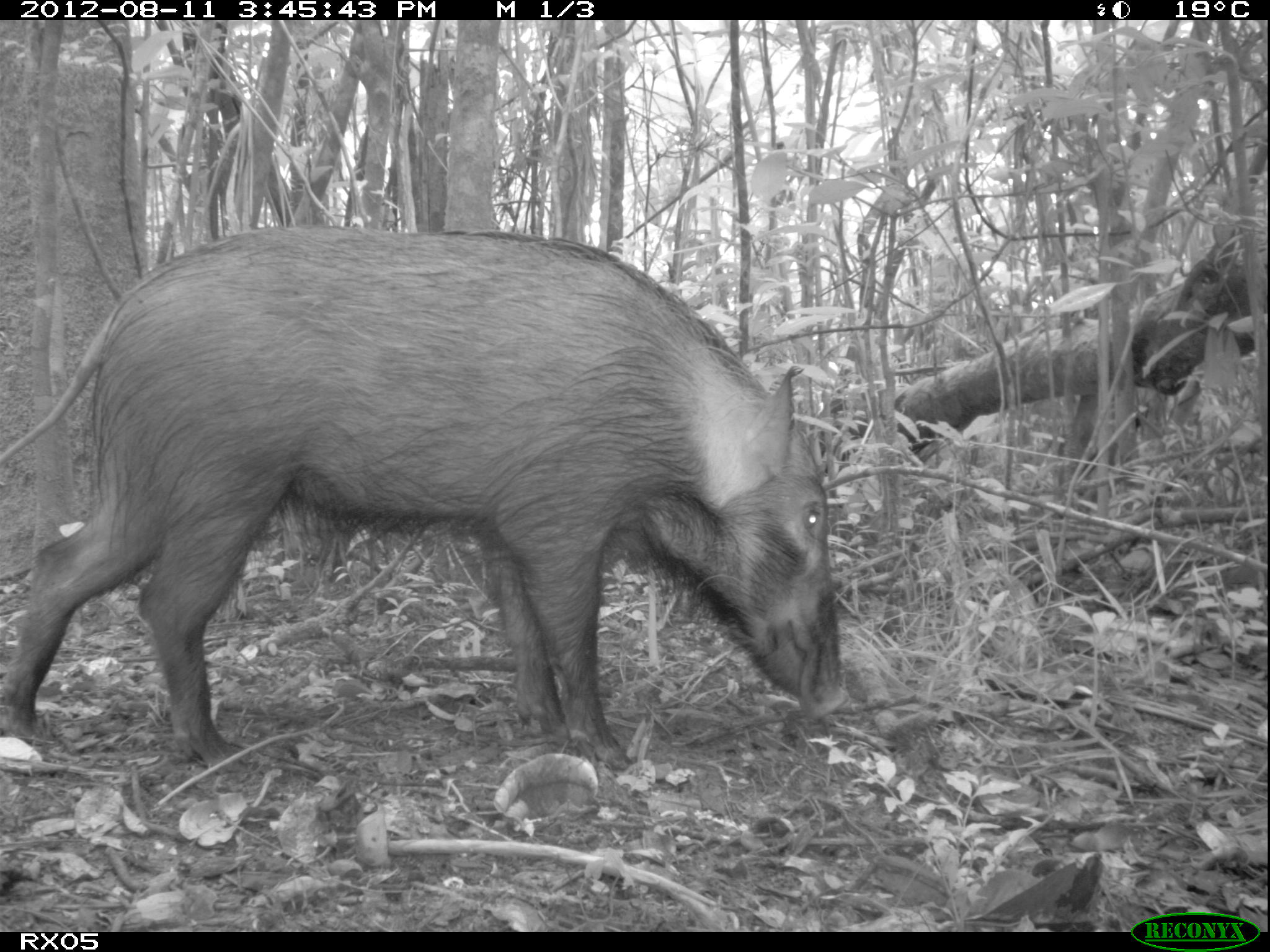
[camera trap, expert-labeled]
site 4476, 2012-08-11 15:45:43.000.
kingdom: Animalia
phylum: Chordata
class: Mammalia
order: Artiodactyla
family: Suidae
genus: Potamochoerus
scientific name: Potamochoerus larvatus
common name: bushpig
Potamochoerus larvatus (bushpig), count 1.